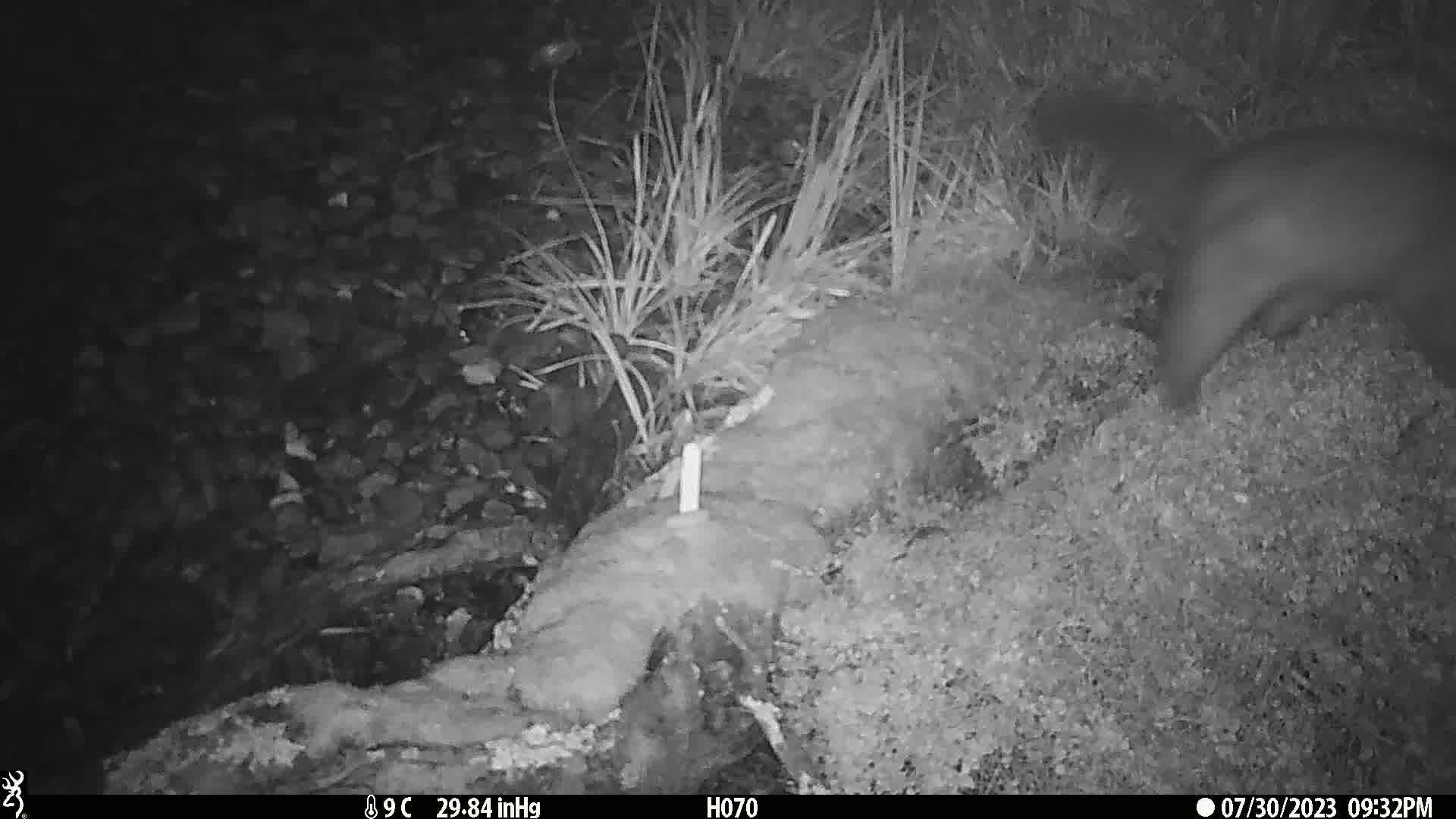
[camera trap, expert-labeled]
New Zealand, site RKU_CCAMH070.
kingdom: Animalia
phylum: Chordata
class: Mammalia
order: Diprotodontia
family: Phalangeridae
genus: Trichosurus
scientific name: Trichosurus vulpecula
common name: common brushtail possum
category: possum